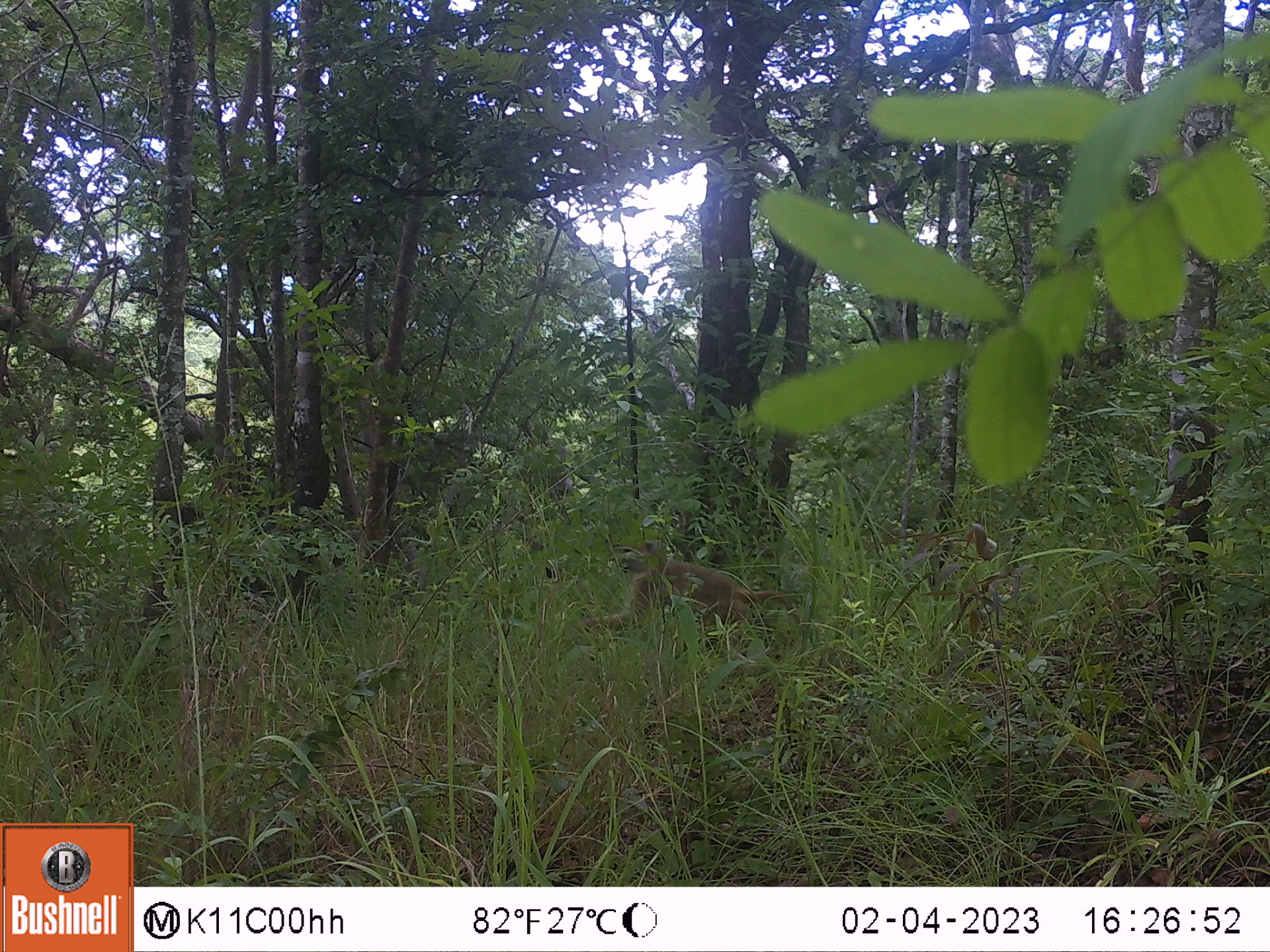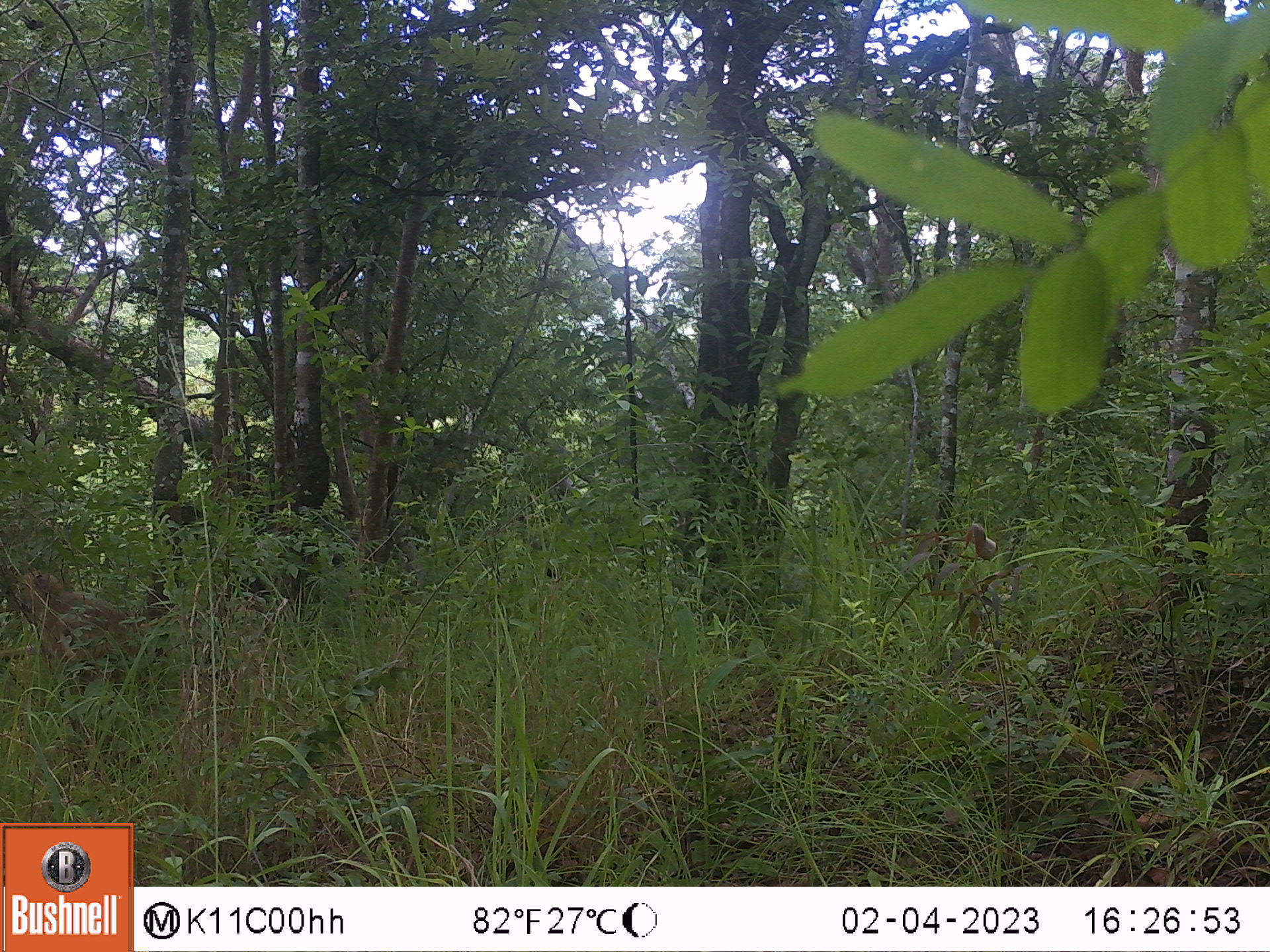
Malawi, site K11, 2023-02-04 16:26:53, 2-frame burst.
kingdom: Animalia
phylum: Chordata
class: Mammalia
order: Primates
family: Cercopithecidae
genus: Papio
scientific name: Papio cynocephalus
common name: yellow baboon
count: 1